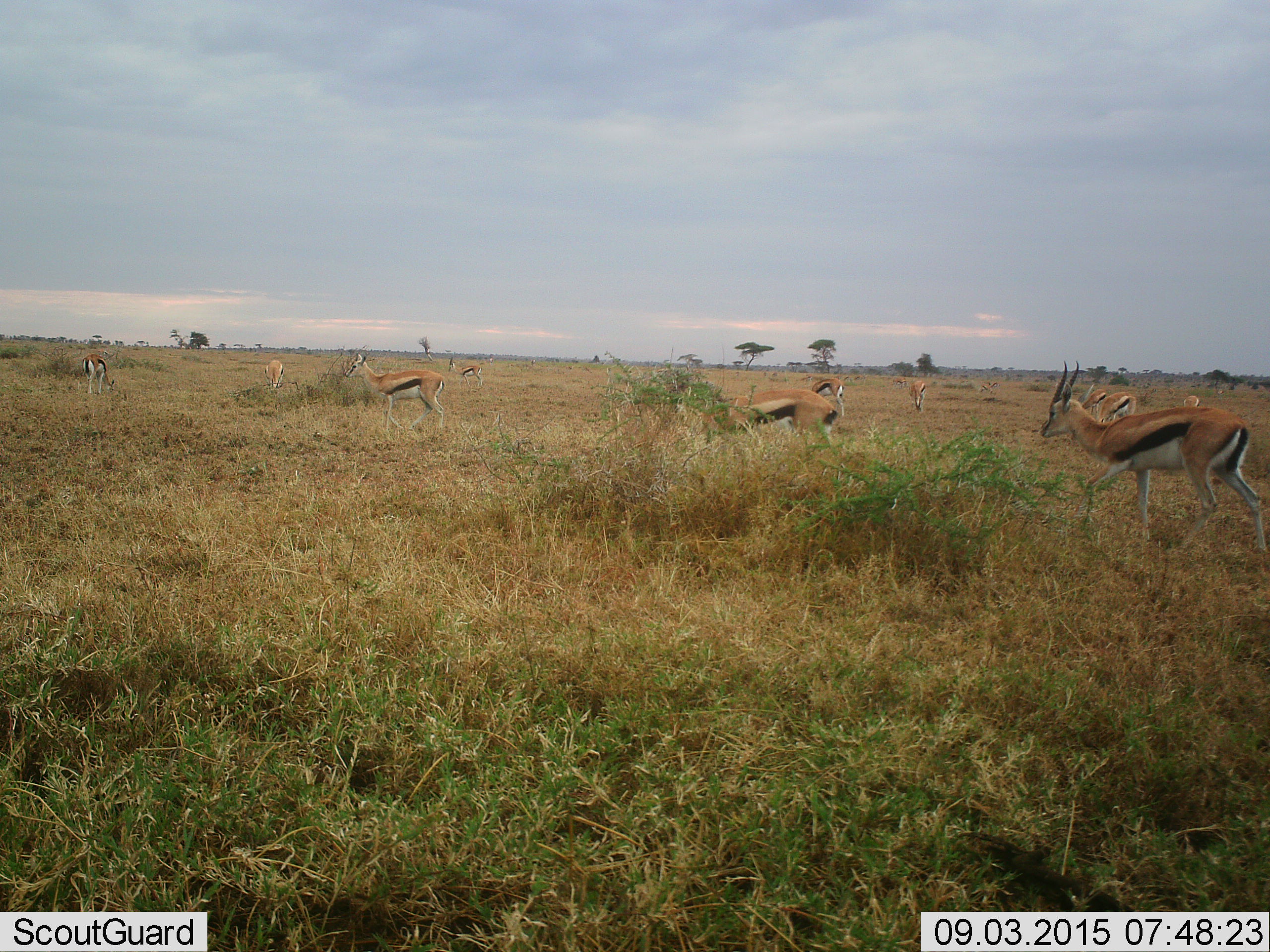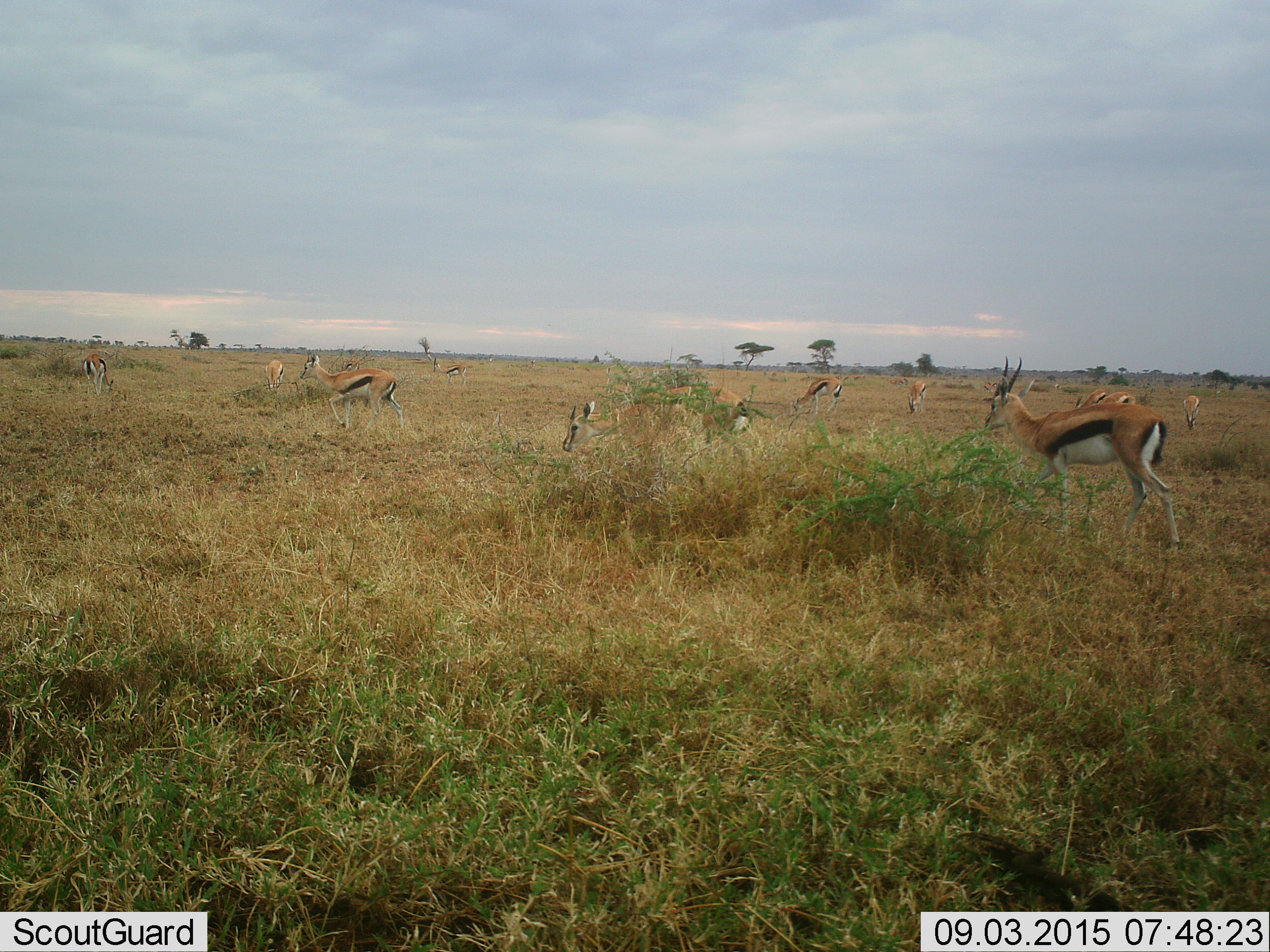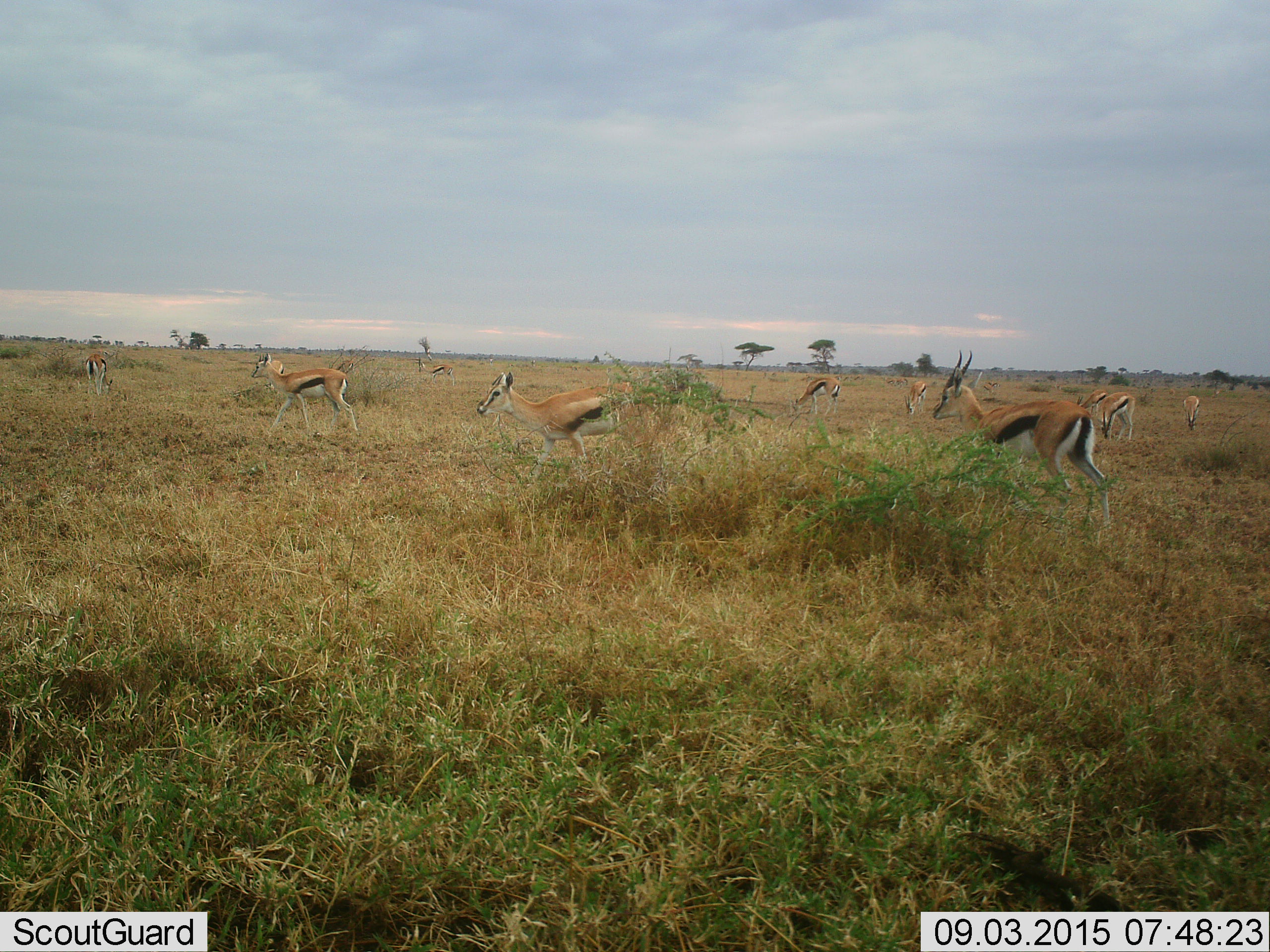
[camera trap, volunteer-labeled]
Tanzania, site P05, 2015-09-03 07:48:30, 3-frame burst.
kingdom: Animalia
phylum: Chordata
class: Mammalia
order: Artiodactyla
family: Bovidae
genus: Eudorcas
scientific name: Eudorcas thomsonii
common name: thomson's gazelle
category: gazellethomsons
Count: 11-50.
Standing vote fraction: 44%.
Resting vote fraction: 0%.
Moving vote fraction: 89%.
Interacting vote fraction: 0%.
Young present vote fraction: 11%.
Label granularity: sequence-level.